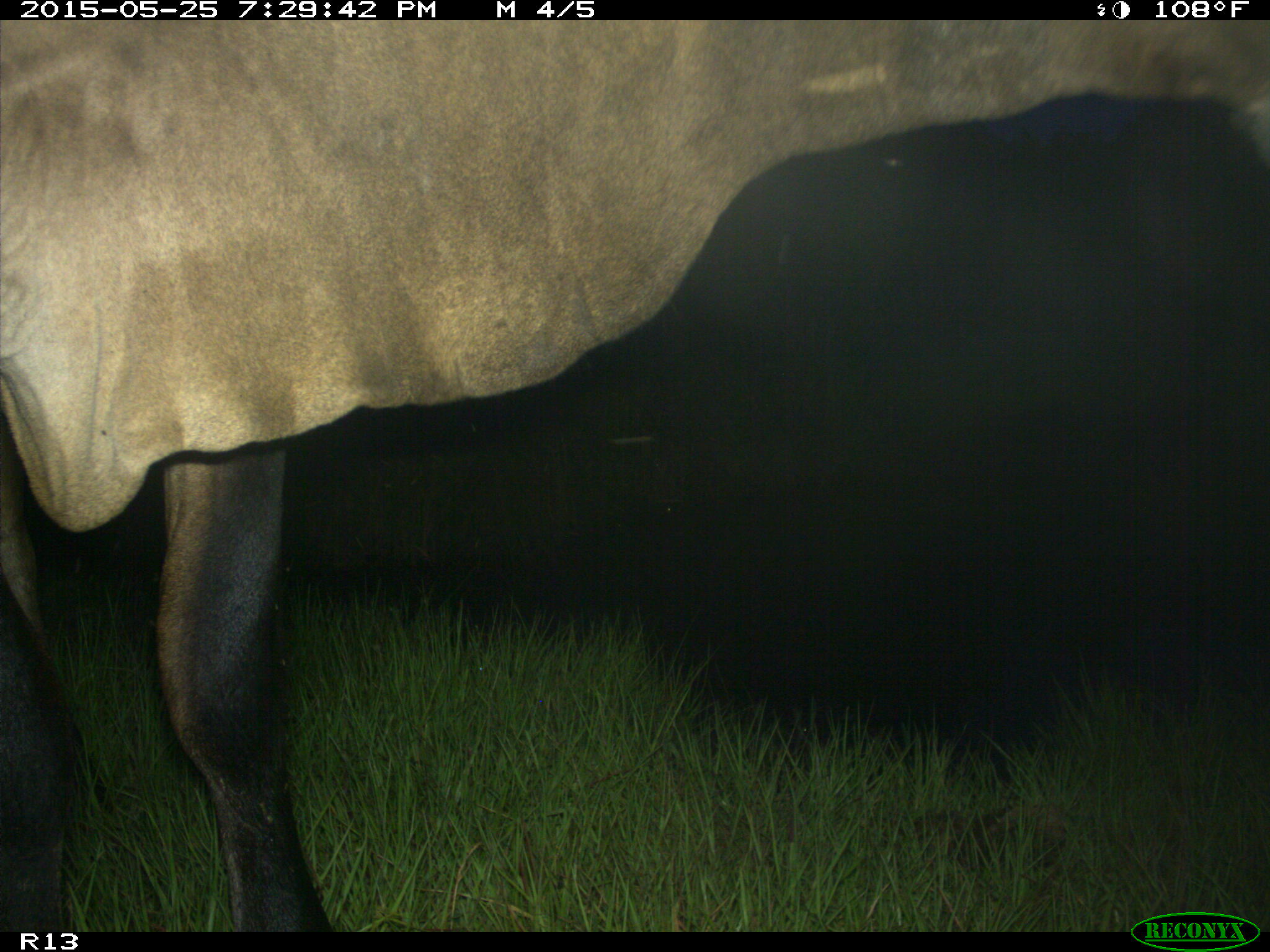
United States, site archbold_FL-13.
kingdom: Animalia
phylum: Chordata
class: Mammalia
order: Artiodactyla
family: Bovidae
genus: Bos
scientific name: Bos taurus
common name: domestic cow